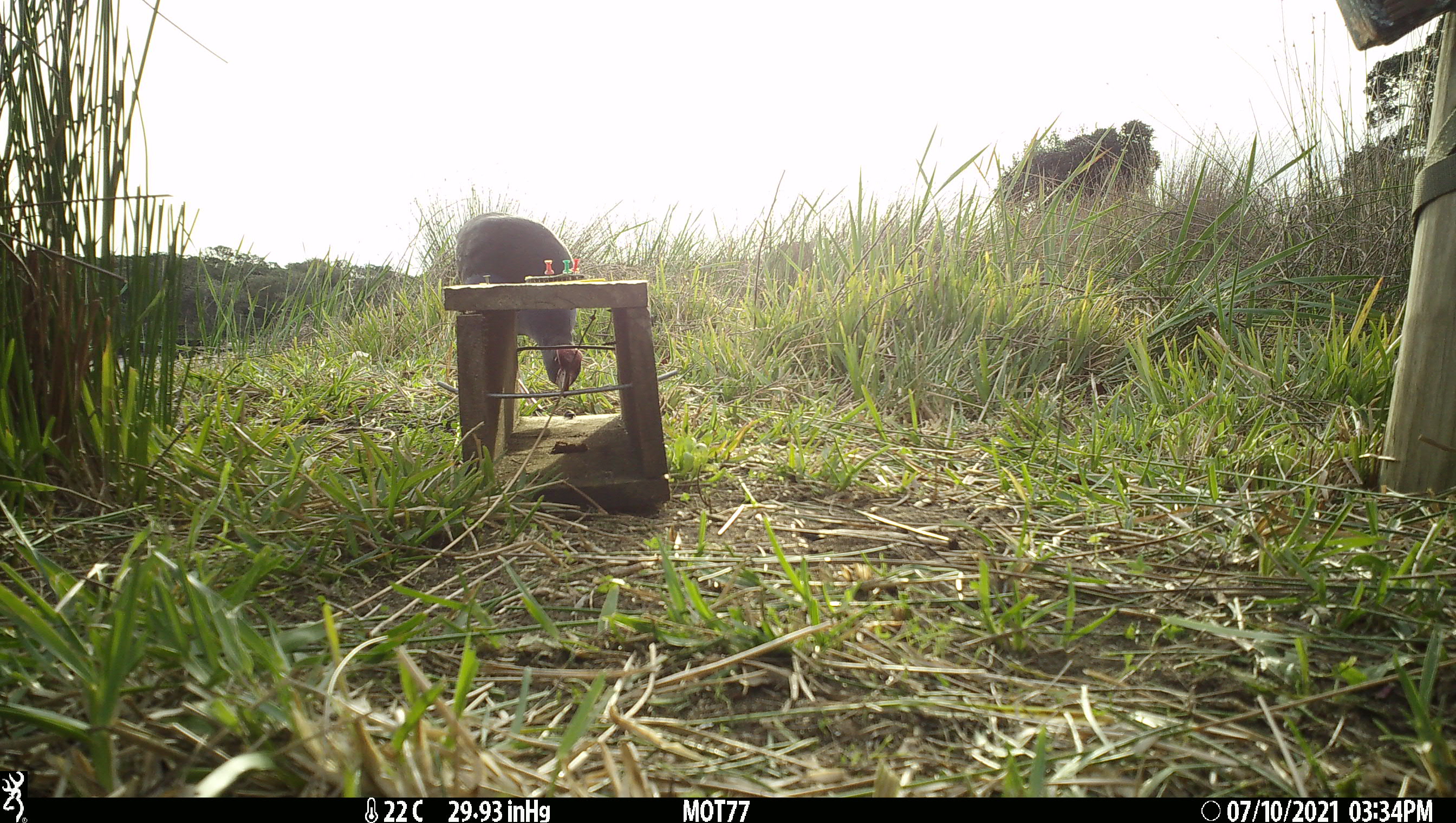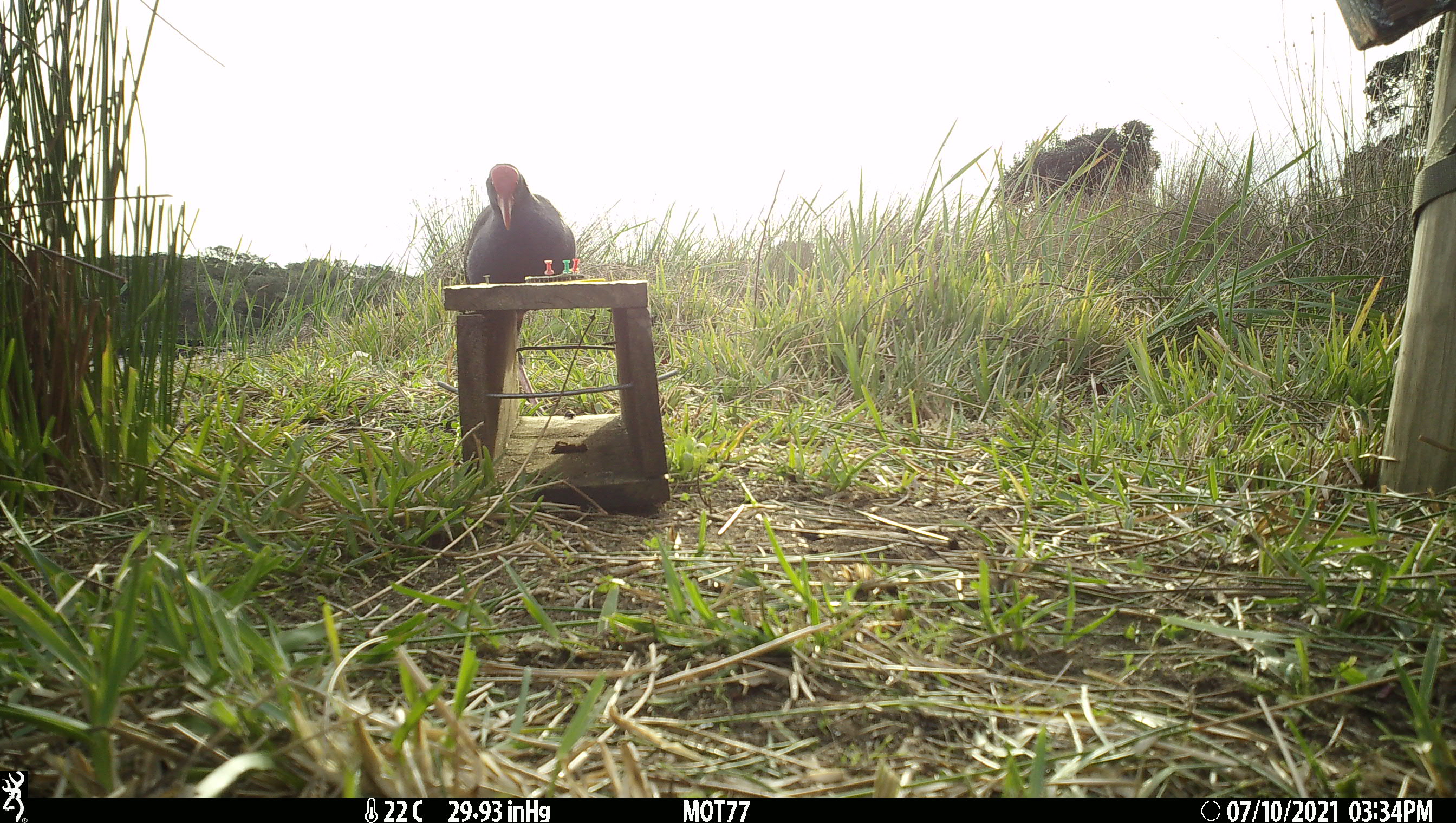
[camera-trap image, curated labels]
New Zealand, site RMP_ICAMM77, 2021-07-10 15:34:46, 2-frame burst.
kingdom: Animalia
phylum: Chordata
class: Aves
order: Gruiformes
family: Rallidae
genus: Porphyrio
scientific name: Porphyrio melanotus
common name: australasian swamphen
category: pukeko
Pukeko (australasian swamphen) (Porphyrio melanotus).